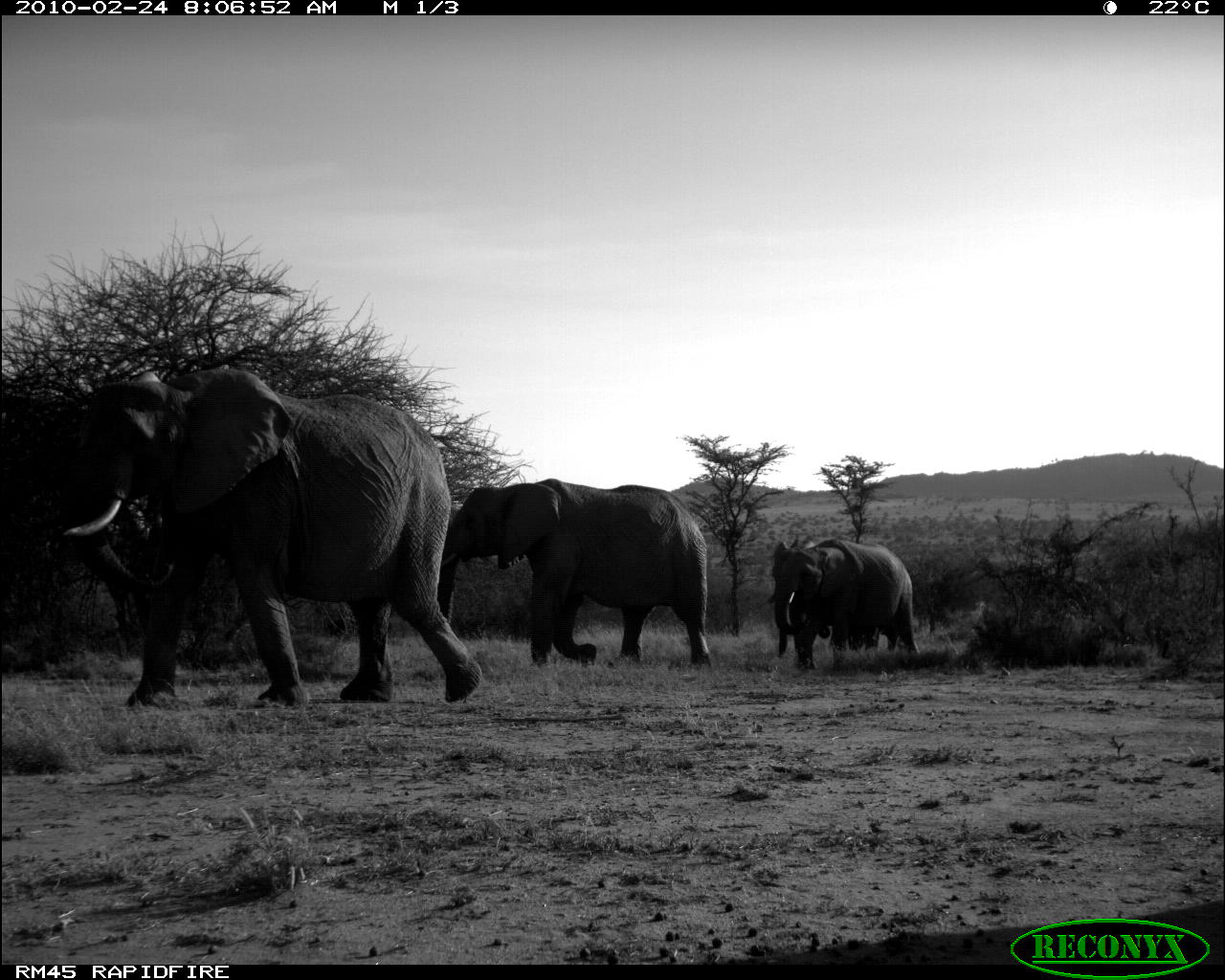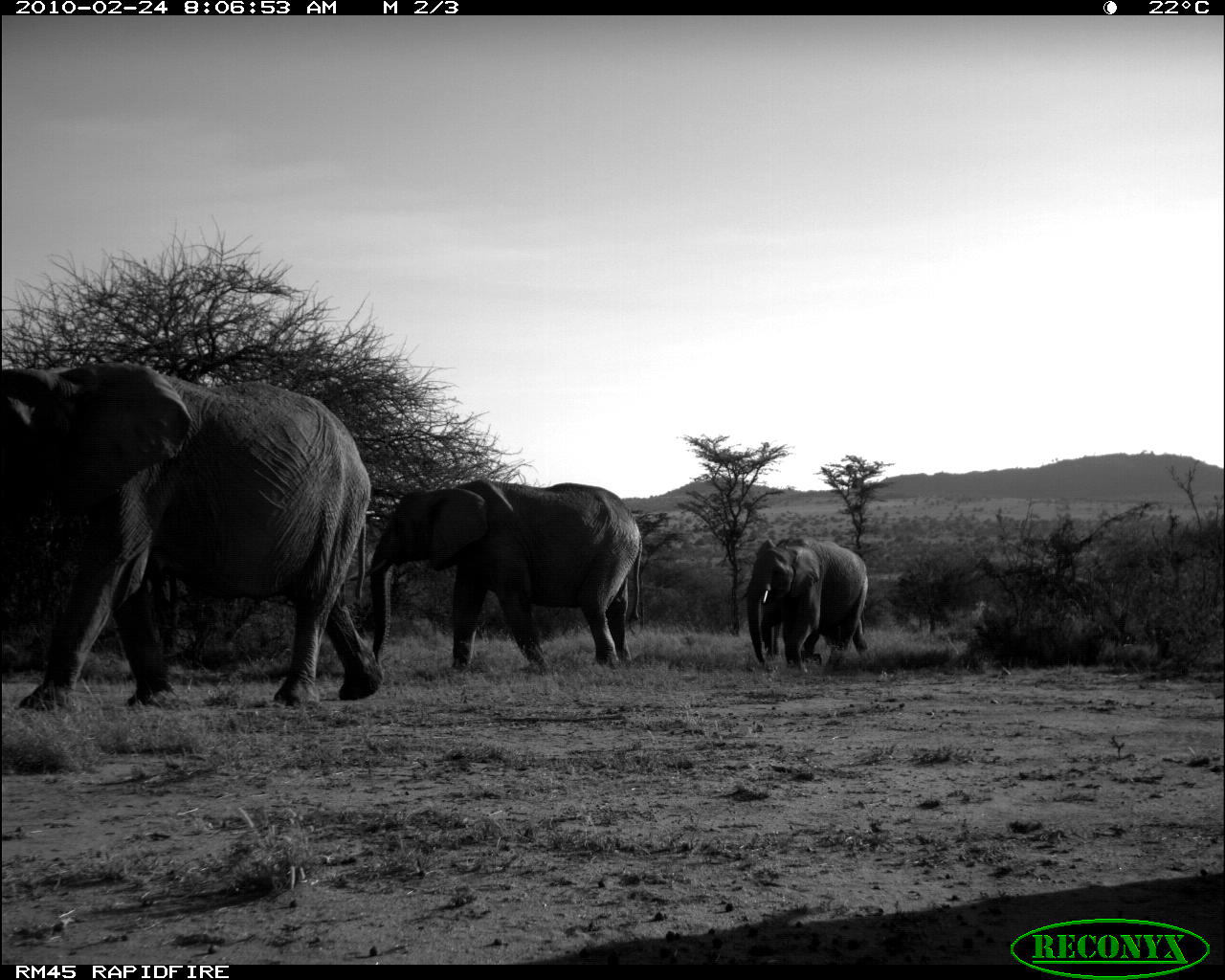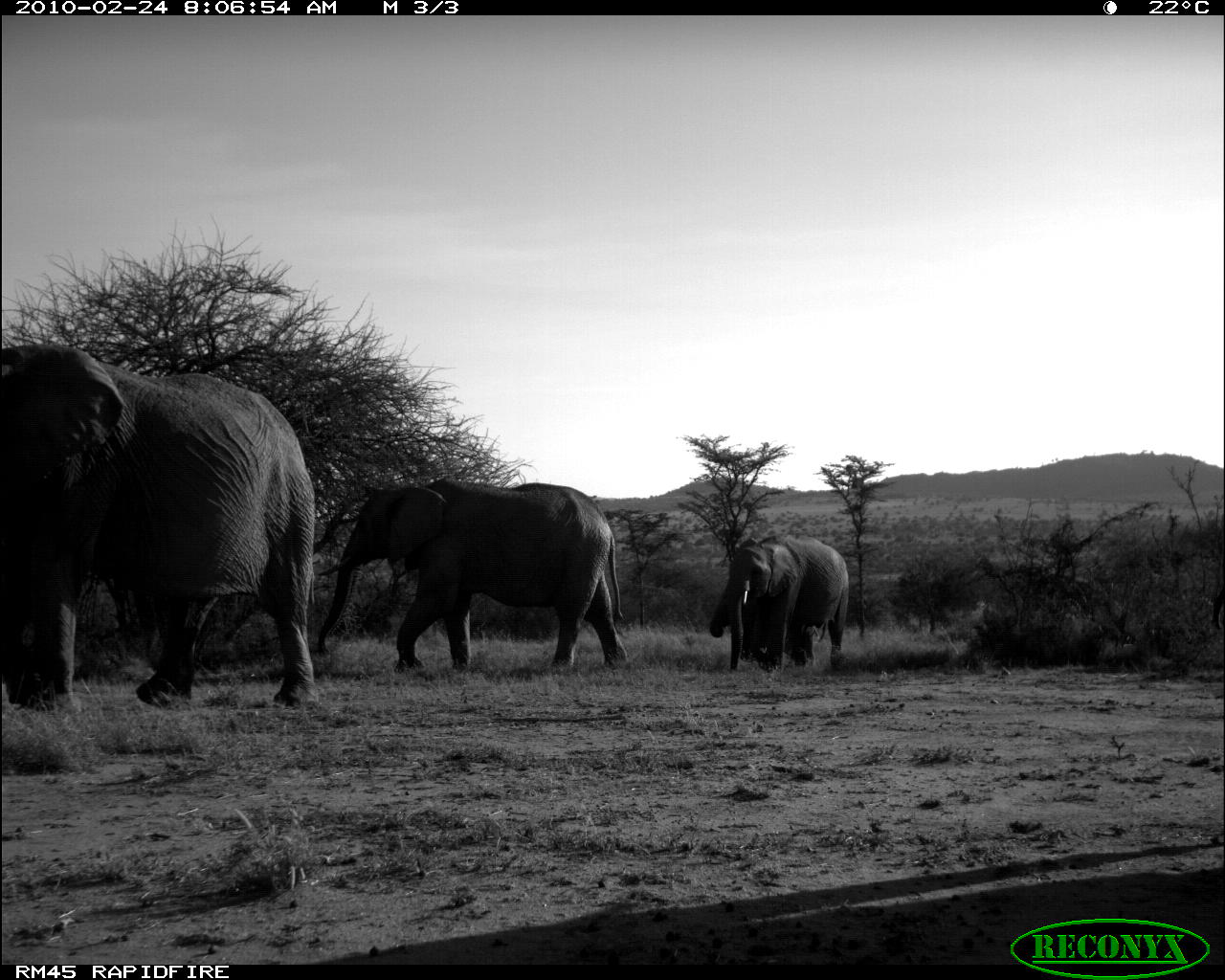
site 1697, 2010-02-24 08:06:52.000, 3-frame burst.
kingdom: Animalia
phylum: Chordata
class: Mammalia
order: Proboscidea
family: Elephantidae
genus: Loxodonta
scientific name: Loxodonta africana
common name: african bush elephant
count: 5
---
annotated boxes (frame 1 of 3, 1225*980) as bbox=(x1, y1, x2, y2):
loxodonta africana: bbox=(59, 366, 482, 709); bbox=(436, 476, 707, 668); bbox=(765, 532, 920, 671); bbox=(773, 540, 897, 658)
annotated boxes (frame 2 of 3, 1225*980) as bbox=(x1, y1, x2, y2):
loxodonta africana: bbox=(0, 362, 382, 712); bbox=(368, 478, 643, 675); bbox=(740, 534, 870, 674); bbox=(759, 583, 861, 668)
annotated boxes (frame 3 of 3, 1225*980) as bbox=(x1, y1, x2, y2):
loxodonta africana: bbox=(0, 342, 319, 712); bbox=(316, 478, 631, 677); bbox=(728, 536, 851, 671); bbox=(709, 587, 729, 637)